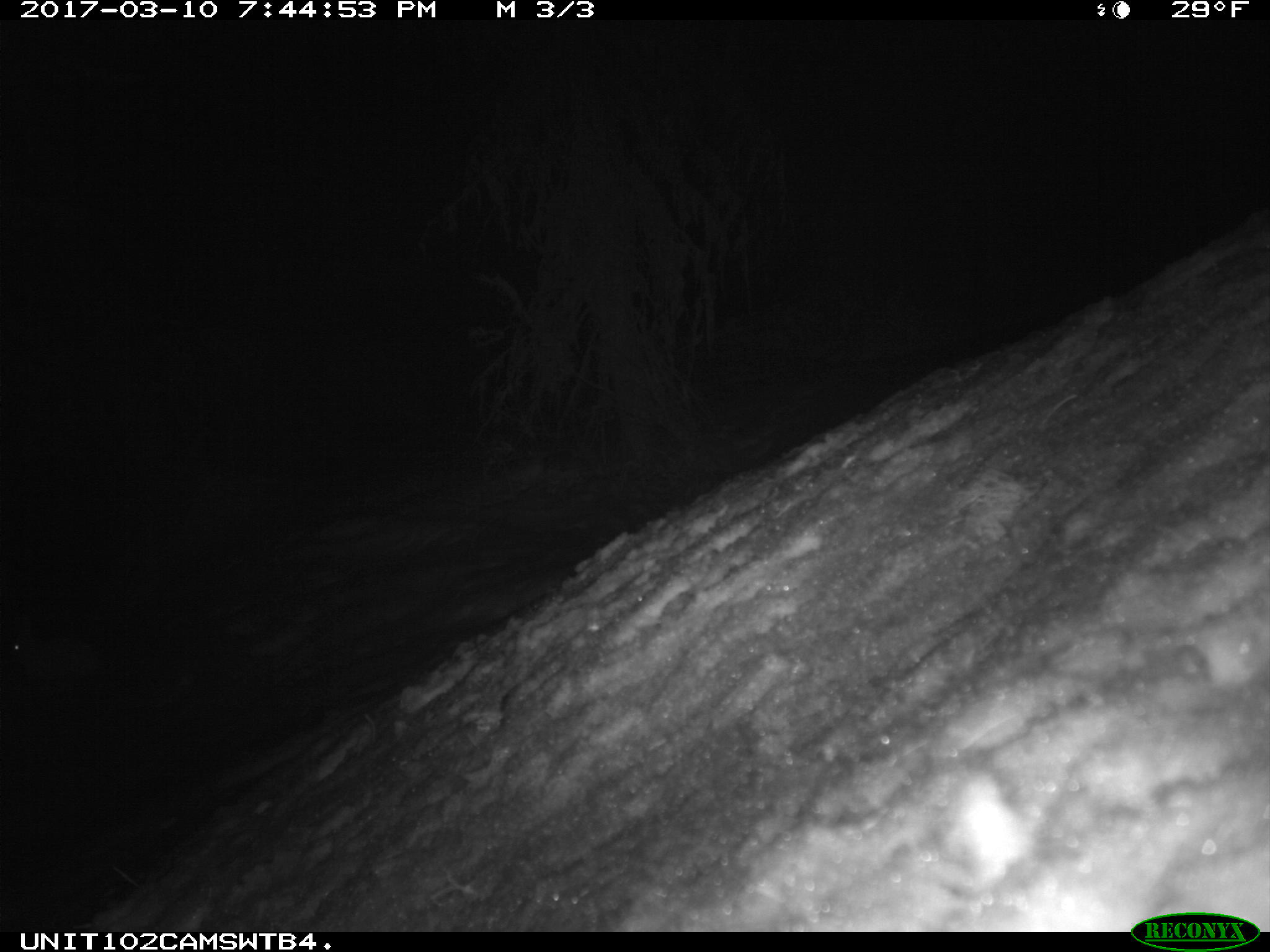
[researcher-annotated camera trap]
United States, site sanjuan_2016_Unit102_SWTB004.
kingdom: Animalia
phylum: Chordata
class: Mammalia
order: Lagomorpha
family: Leporidae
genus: Lepus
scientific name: Lepus americanus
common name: snowshoe hare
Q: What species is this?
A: Lepus americanus (snowshoe hare).